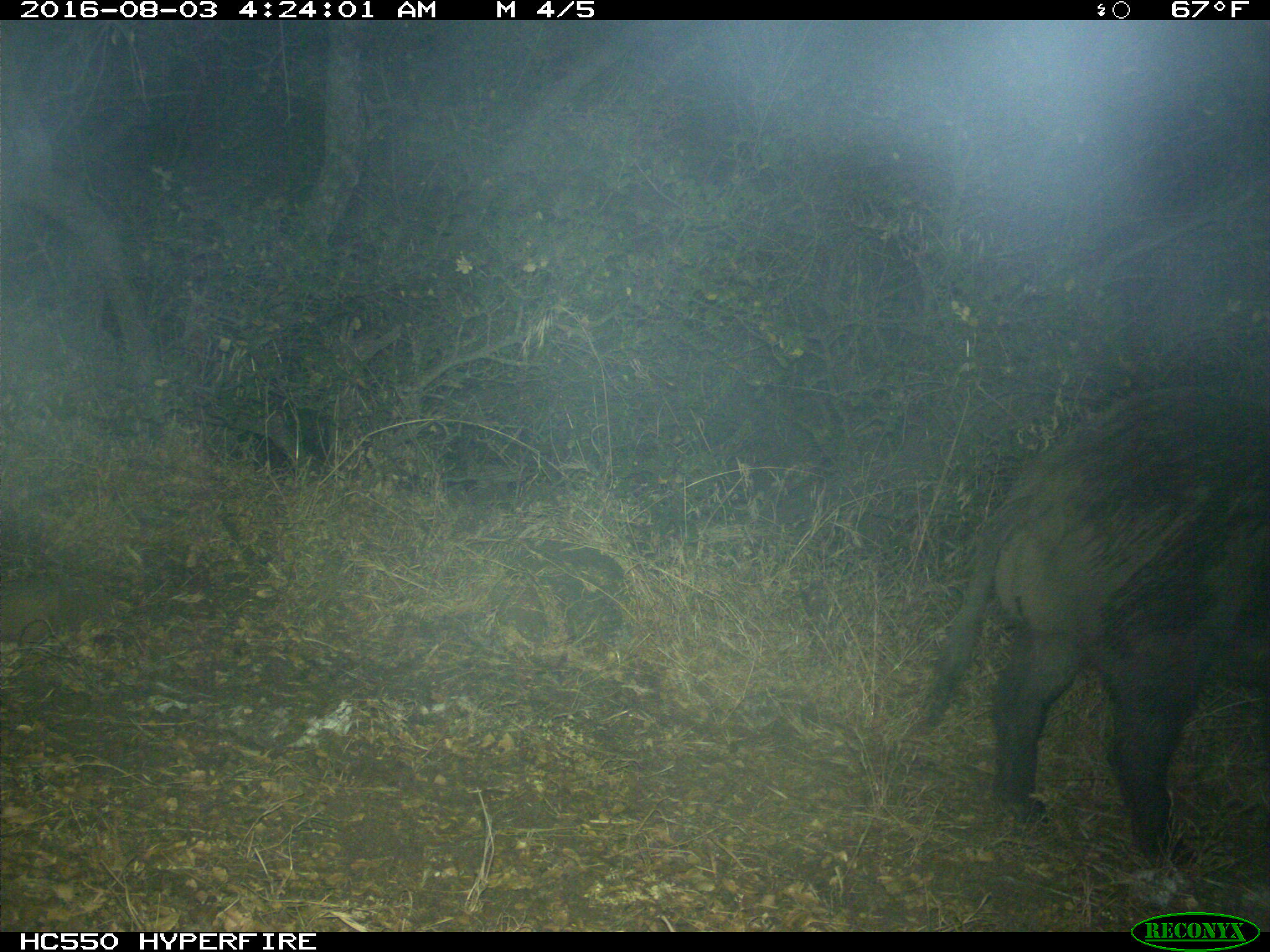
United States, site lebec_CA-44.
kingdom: Animalia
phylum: Chordata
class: Mammalia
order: Artiodactyla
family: Suidae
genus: Sus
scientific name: Sus scrofa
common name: wild boar